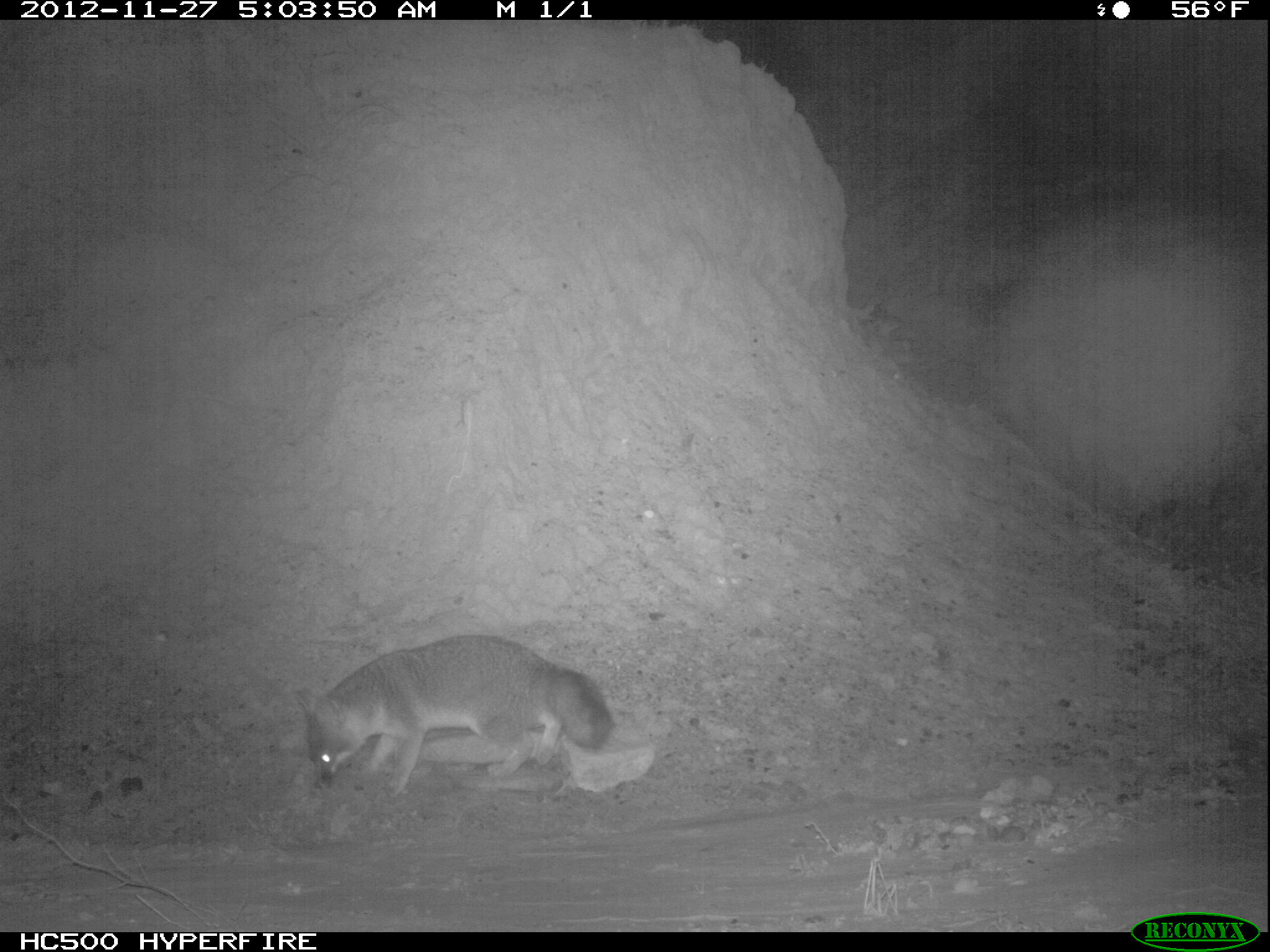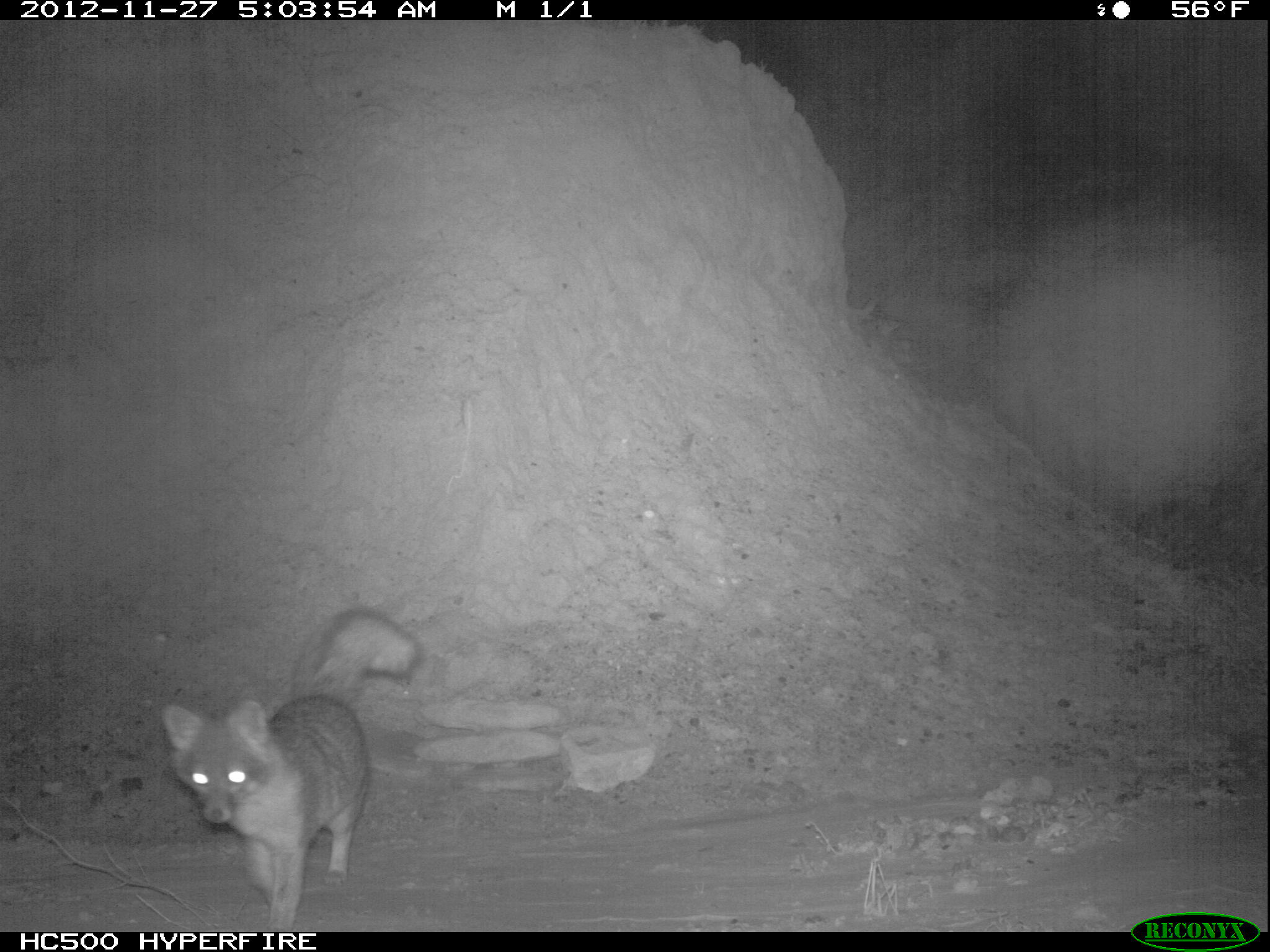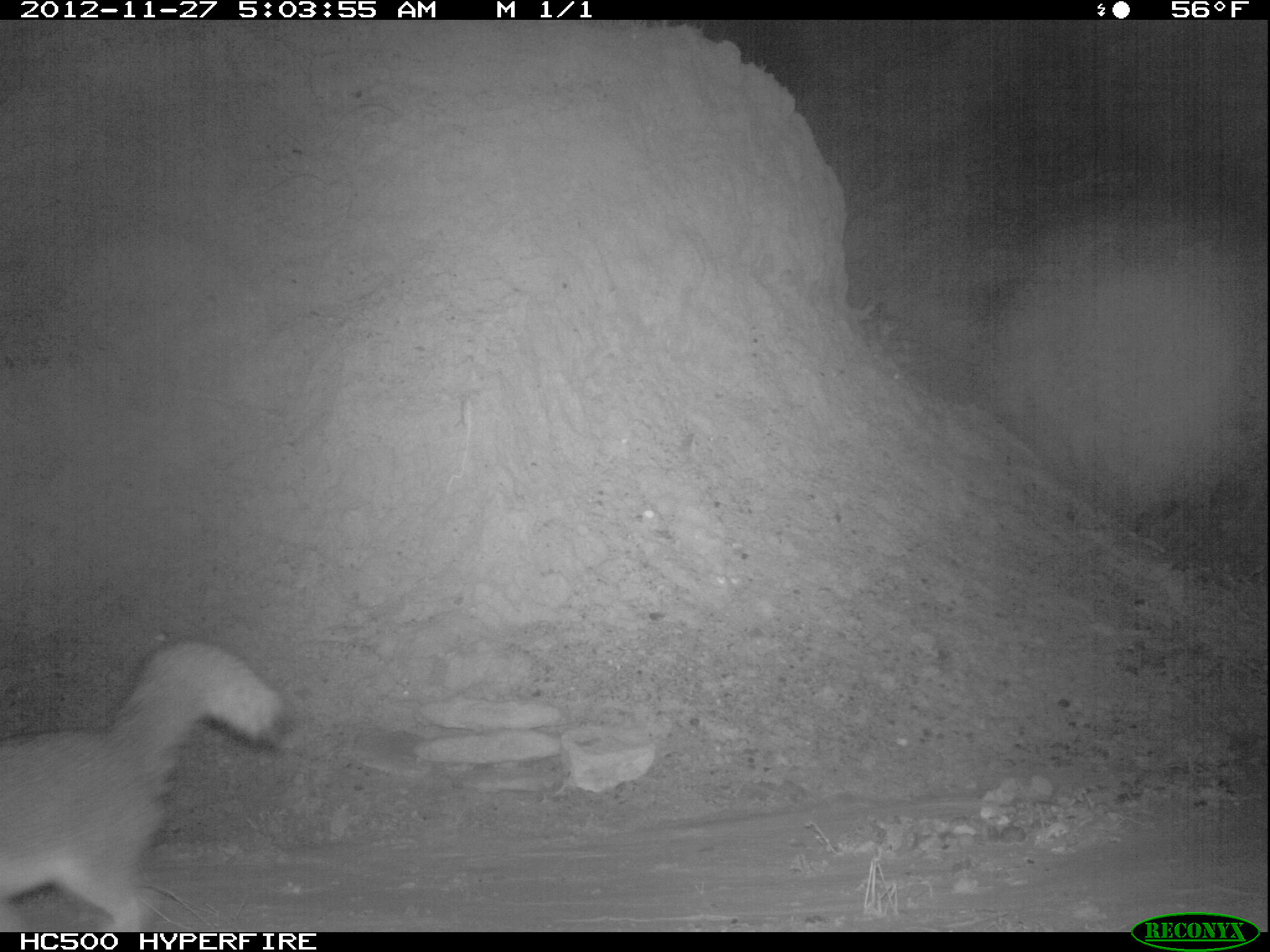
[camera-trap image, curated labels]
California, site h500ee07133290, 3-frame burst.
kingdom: Animalia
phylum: Chordata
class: Mammalia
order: Carnivora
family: Canidae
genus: Urocyon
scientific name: Urocyon littoralis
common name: island fox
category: fox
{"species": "fox (island fox) (Urocyon littoralis)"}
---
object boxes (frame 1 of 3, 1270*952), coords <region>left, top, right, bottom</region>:
fox: <region>295, 632, 613, 799</region>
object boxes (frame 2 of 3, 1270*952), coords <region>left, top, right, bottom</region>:
fox: <region>162, 605, 424, 931</region>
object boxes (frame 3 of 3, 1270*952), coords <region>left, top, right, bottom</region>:
fox: <region>0, 641, 308, 930</region>